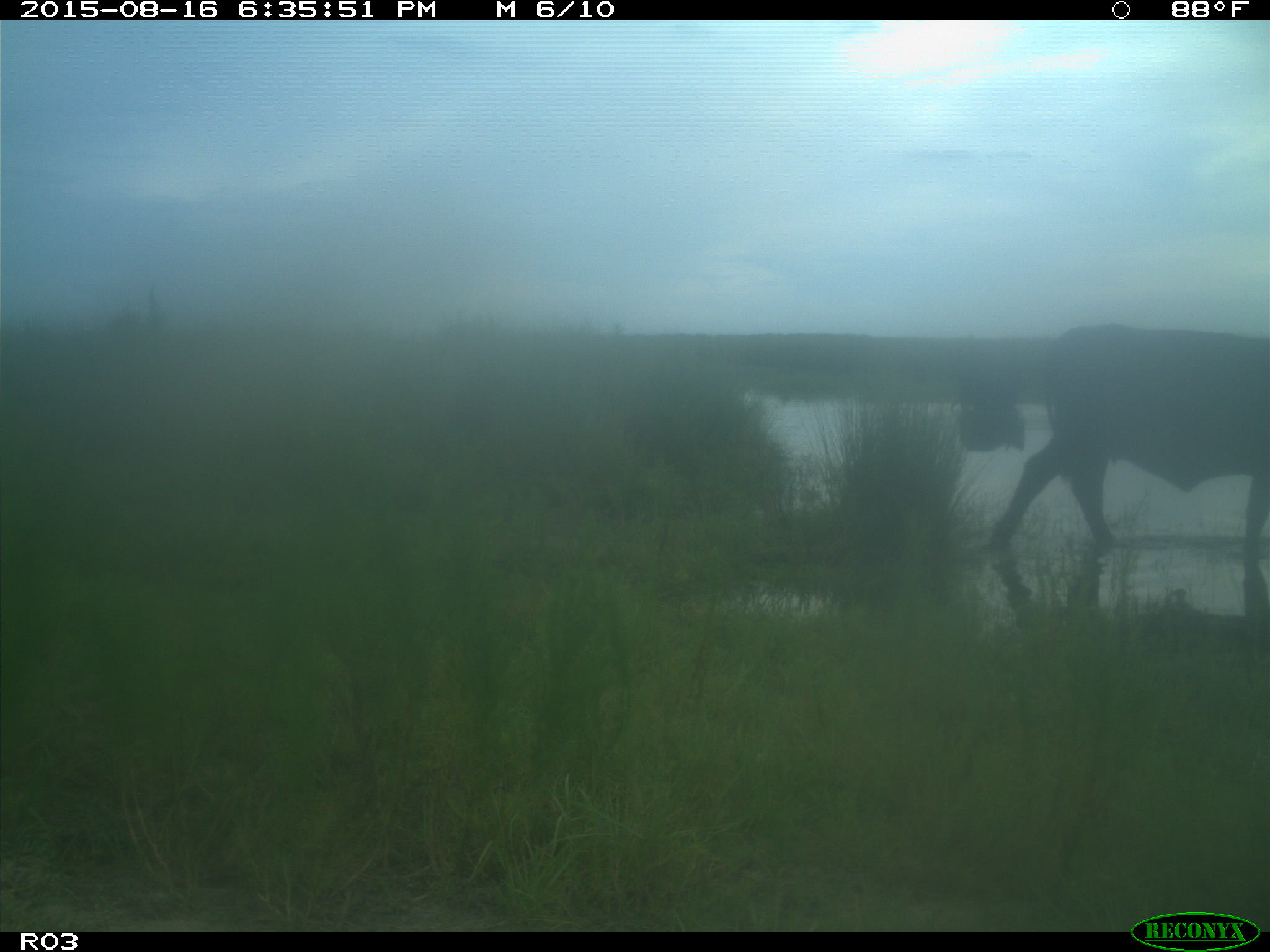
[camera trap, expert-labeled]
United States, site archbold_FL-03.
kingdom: Animalia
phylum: Chordata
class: Mammalia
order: Artiodactyla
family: Bovidae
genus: Bos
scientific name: Bos taurus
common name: domestic cow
Bos taurus (domestic cow).